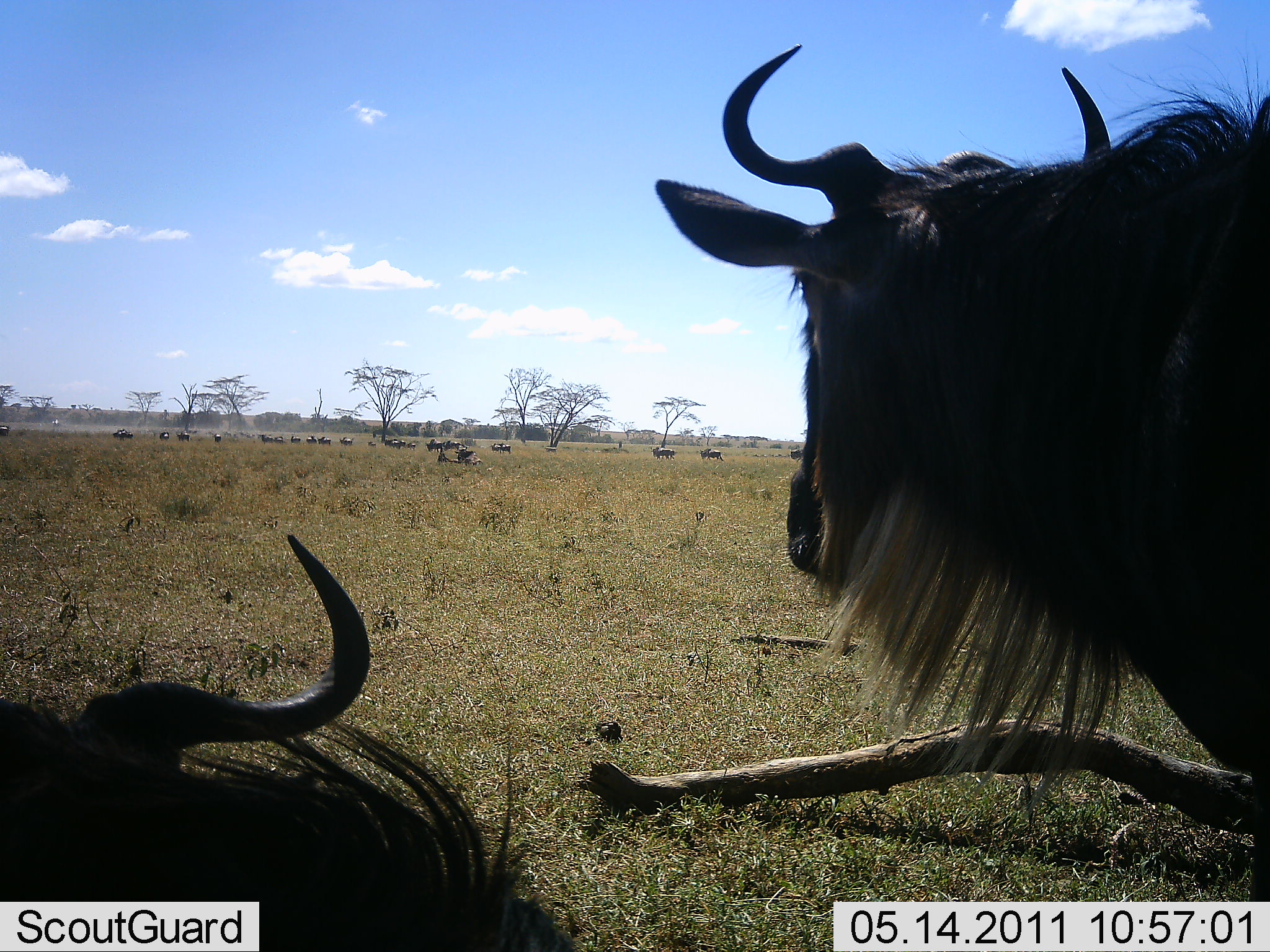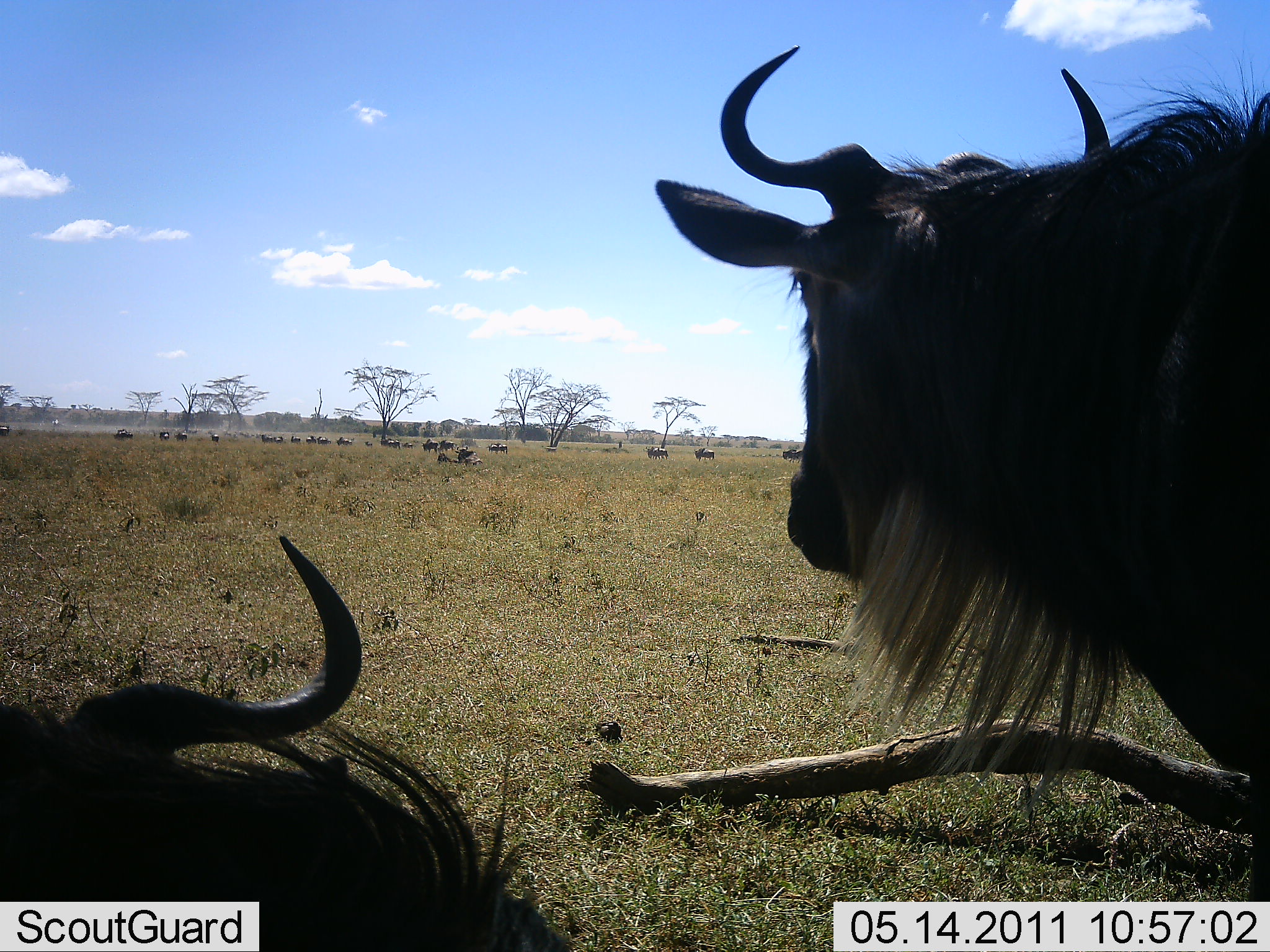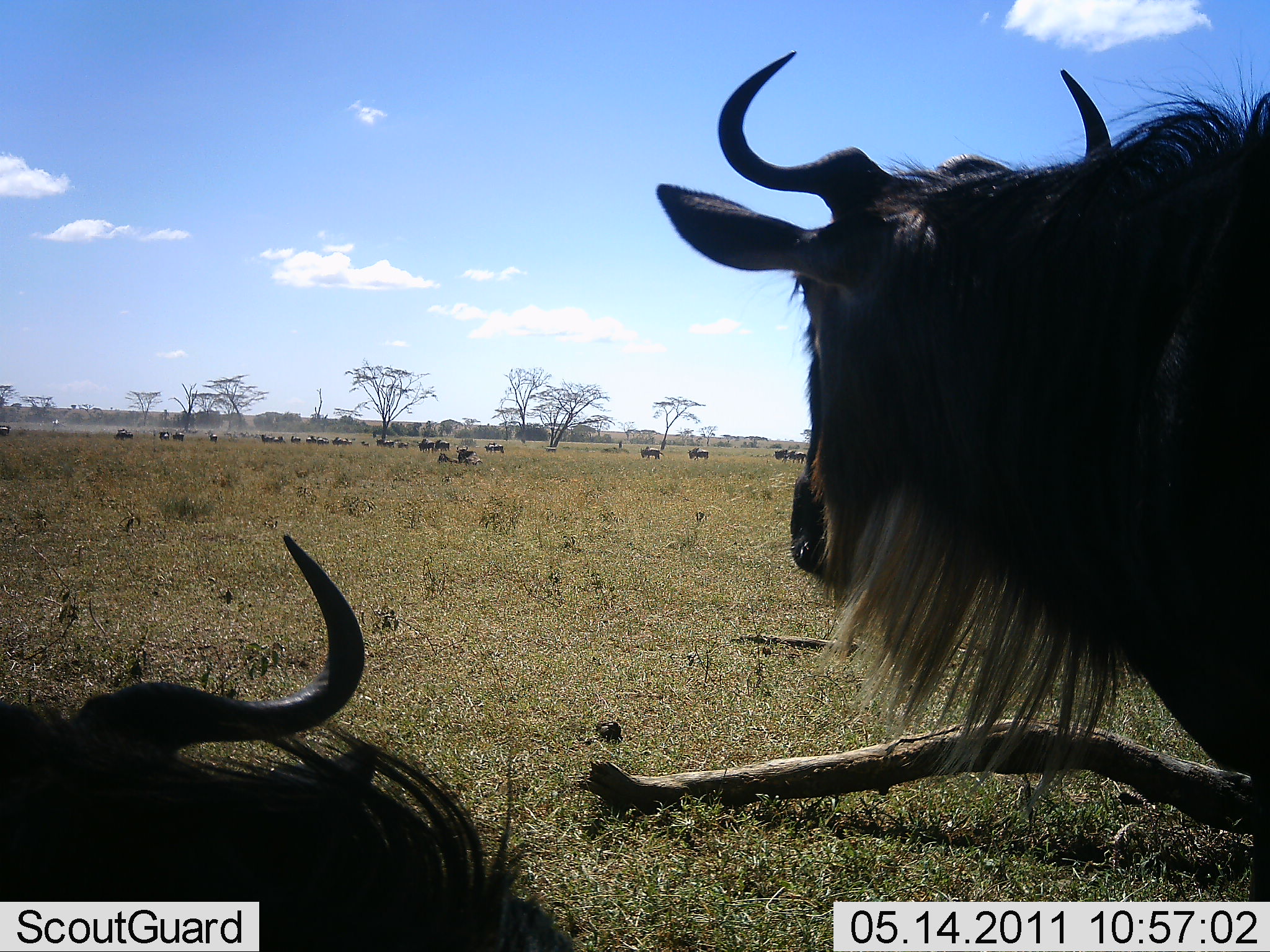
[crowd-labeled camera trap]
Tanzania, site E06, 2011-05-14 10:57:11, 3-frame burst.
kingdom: Animalia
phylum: Chordata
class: Mammalia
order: Artiodactyla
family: Bovidae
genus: Connochaetes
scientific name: Connochaetes taurinus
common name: blue wildebeest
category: wildebeest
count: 11-50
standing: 80%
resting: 70%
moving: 60%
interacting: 0%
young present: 0%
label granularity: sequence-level